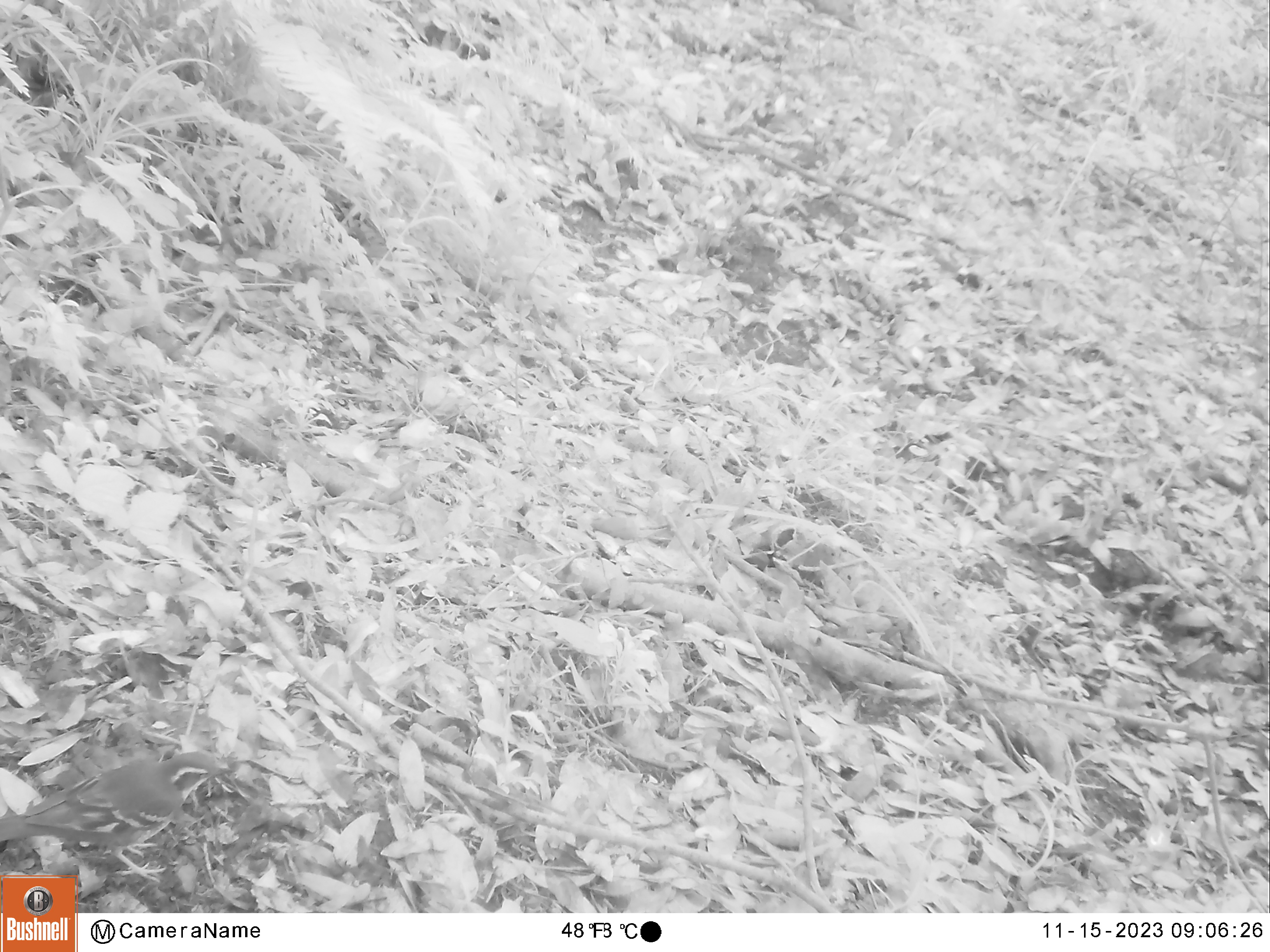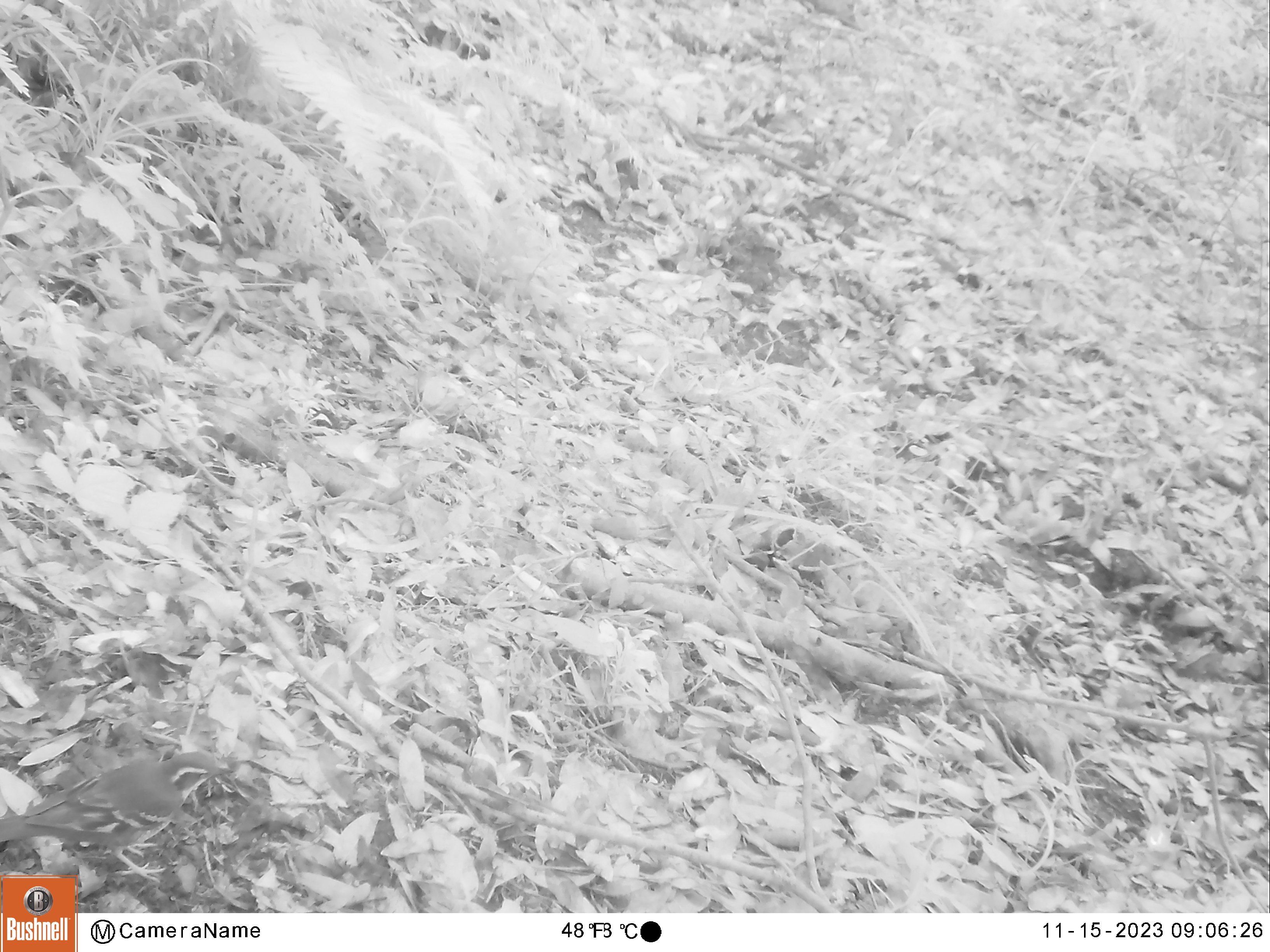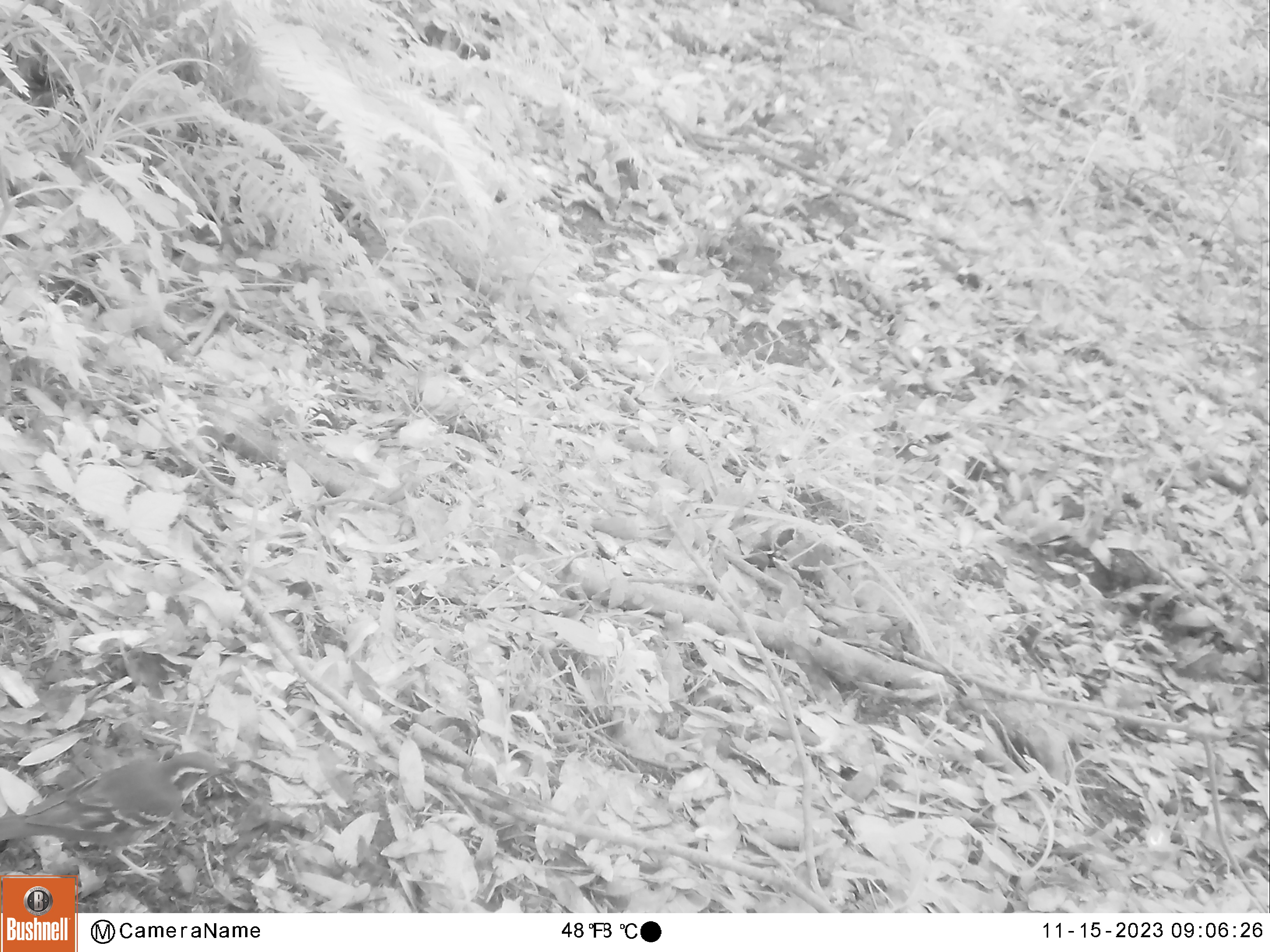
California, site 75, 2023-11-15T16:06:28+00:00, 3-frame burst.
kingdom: Animalia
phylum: Chordata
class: Aves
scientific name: Aves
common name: bird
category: unknown bird